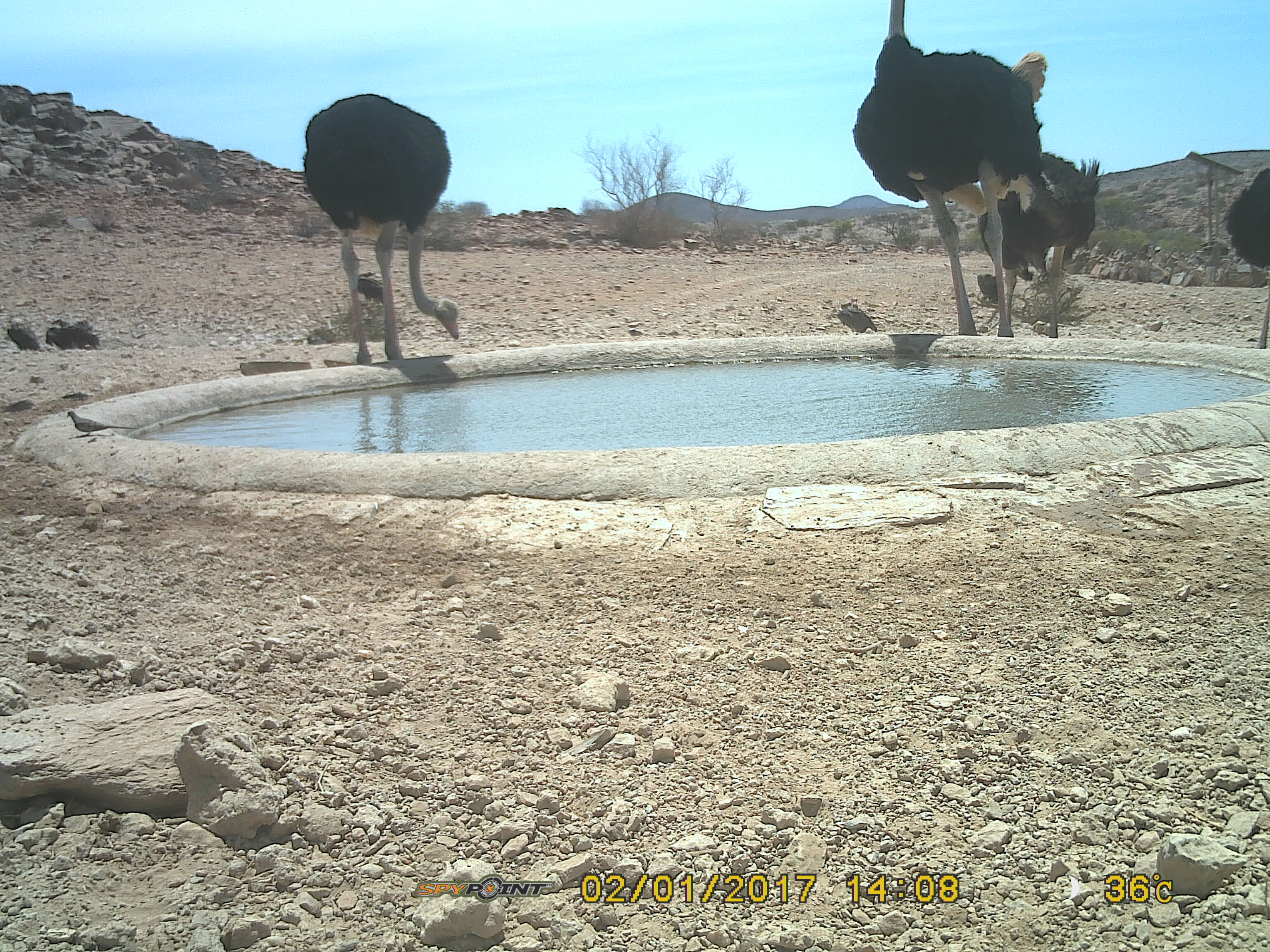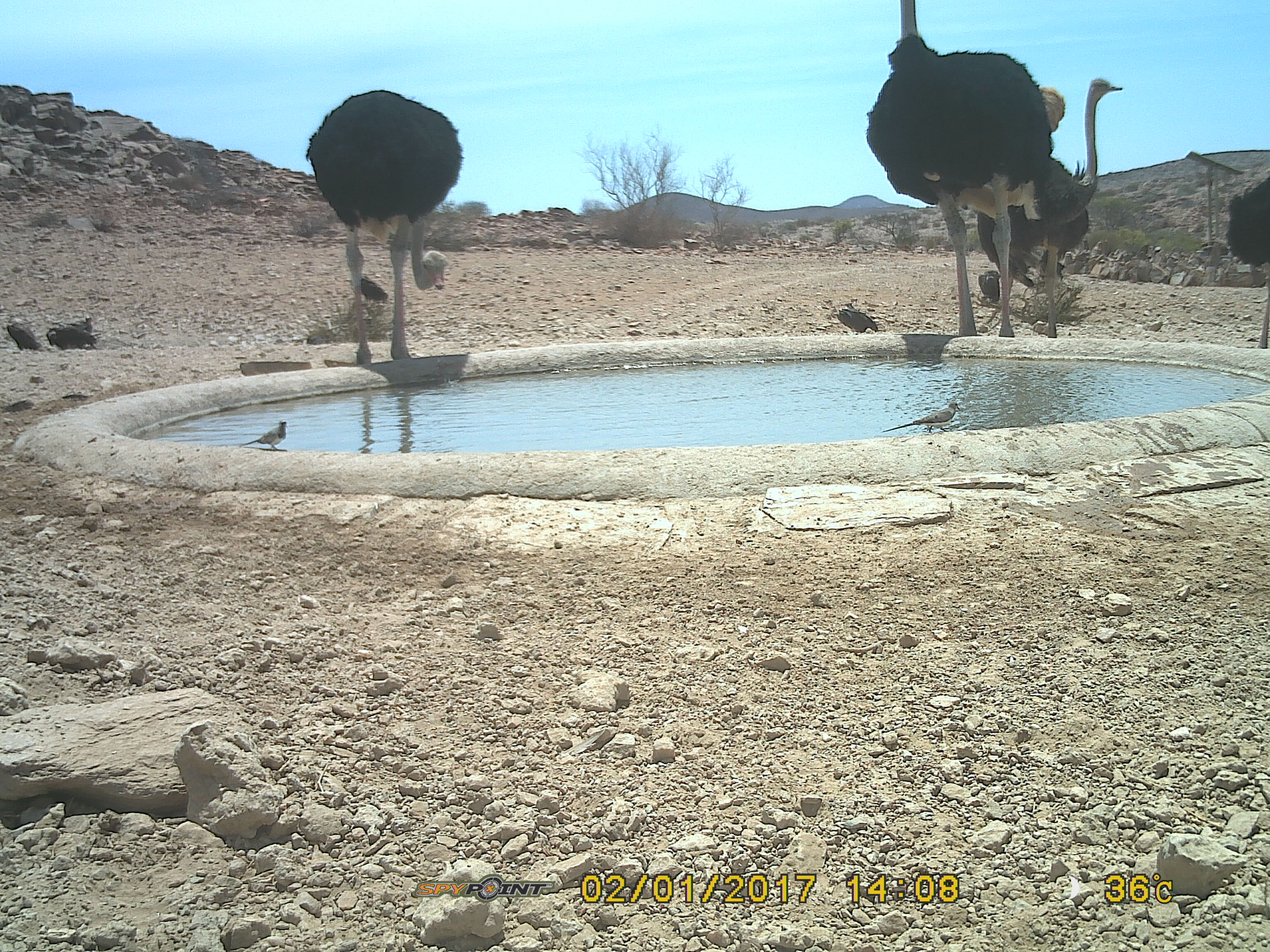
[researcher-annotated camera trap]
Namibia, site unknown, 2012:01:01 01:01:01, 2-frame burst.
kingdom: Animalia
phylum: Chordata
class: Aves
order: Struthioniformes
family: Struthionidae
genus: Struthio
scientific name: Struthio camelus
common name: common ostrich